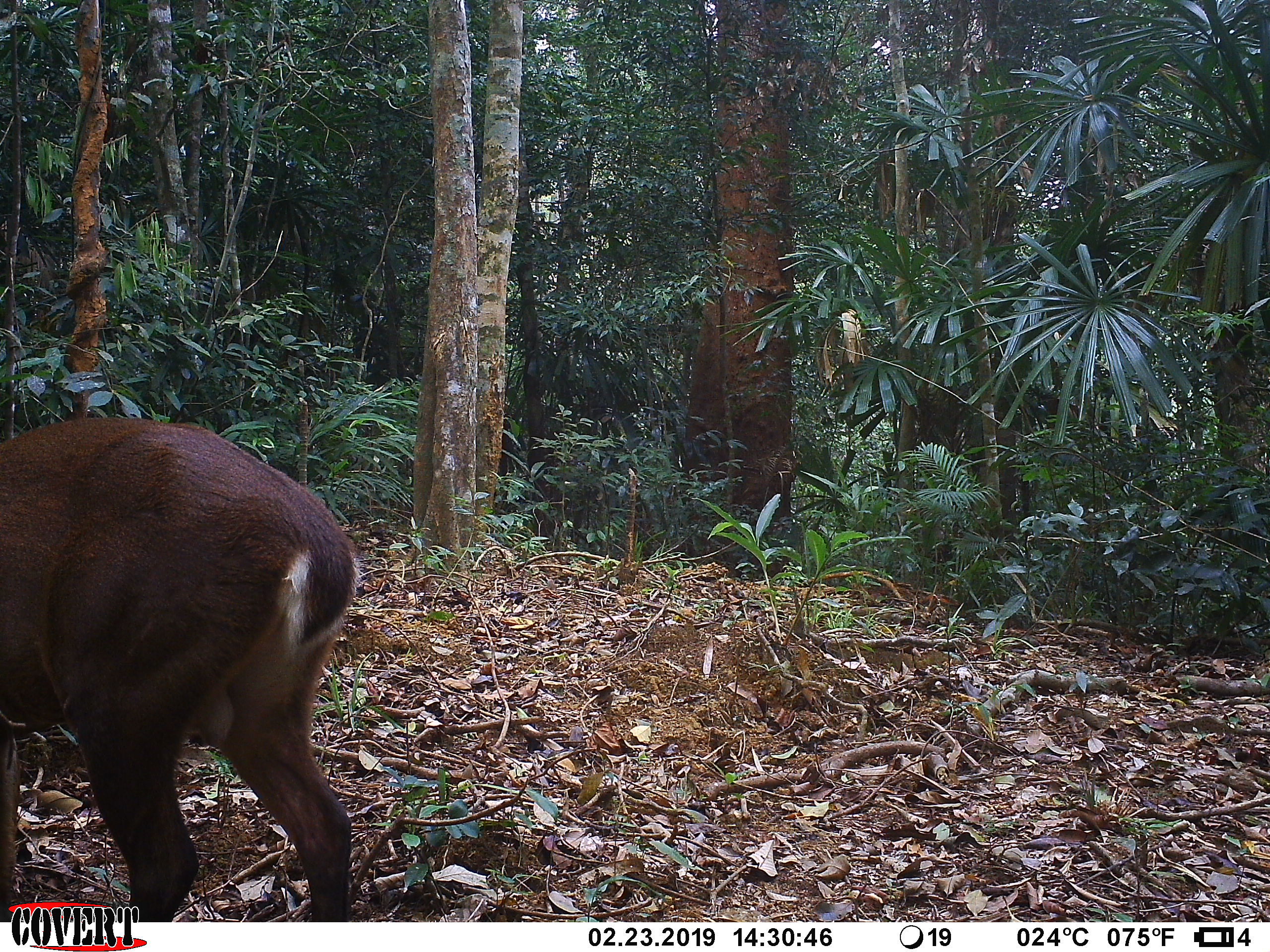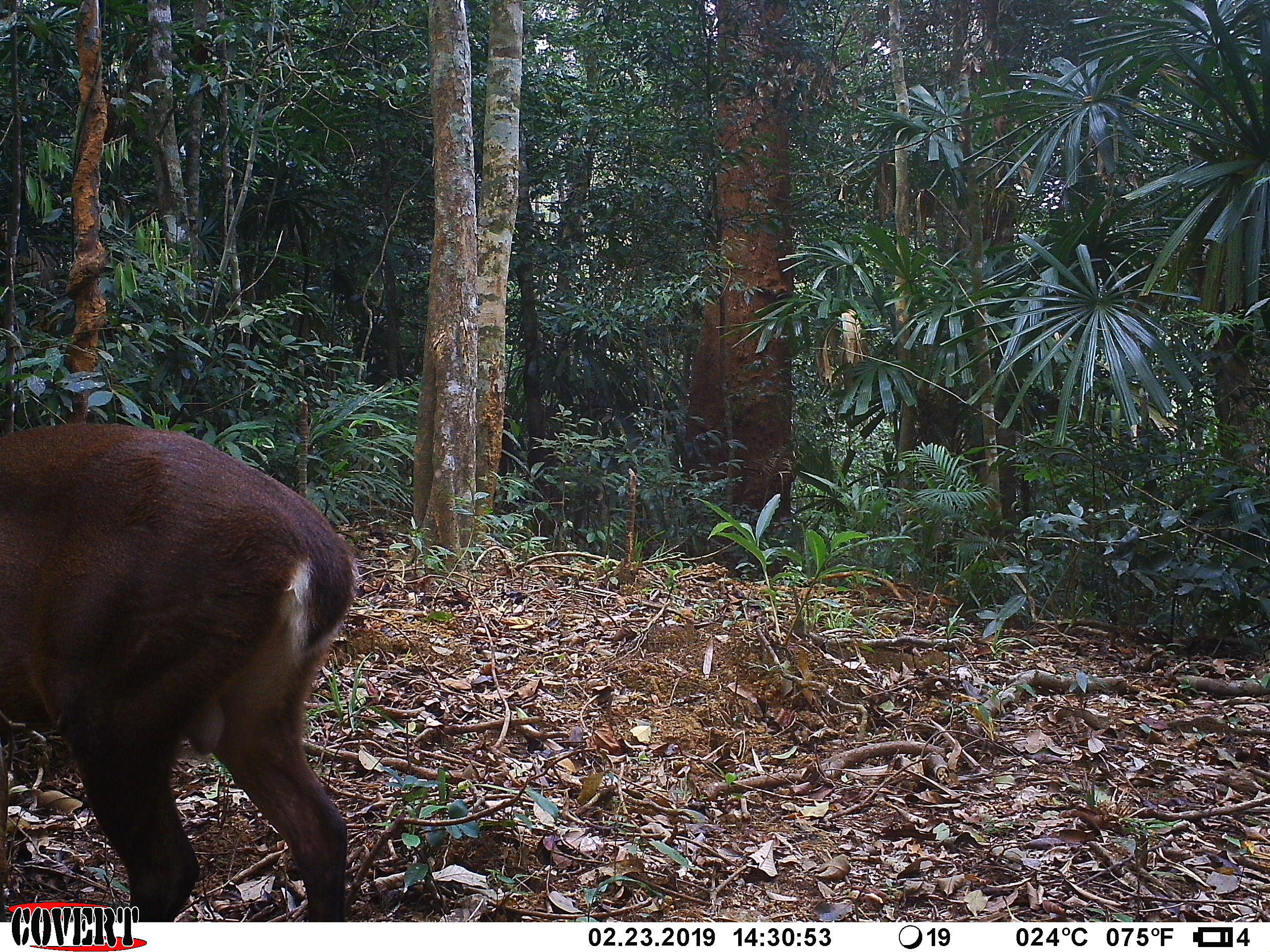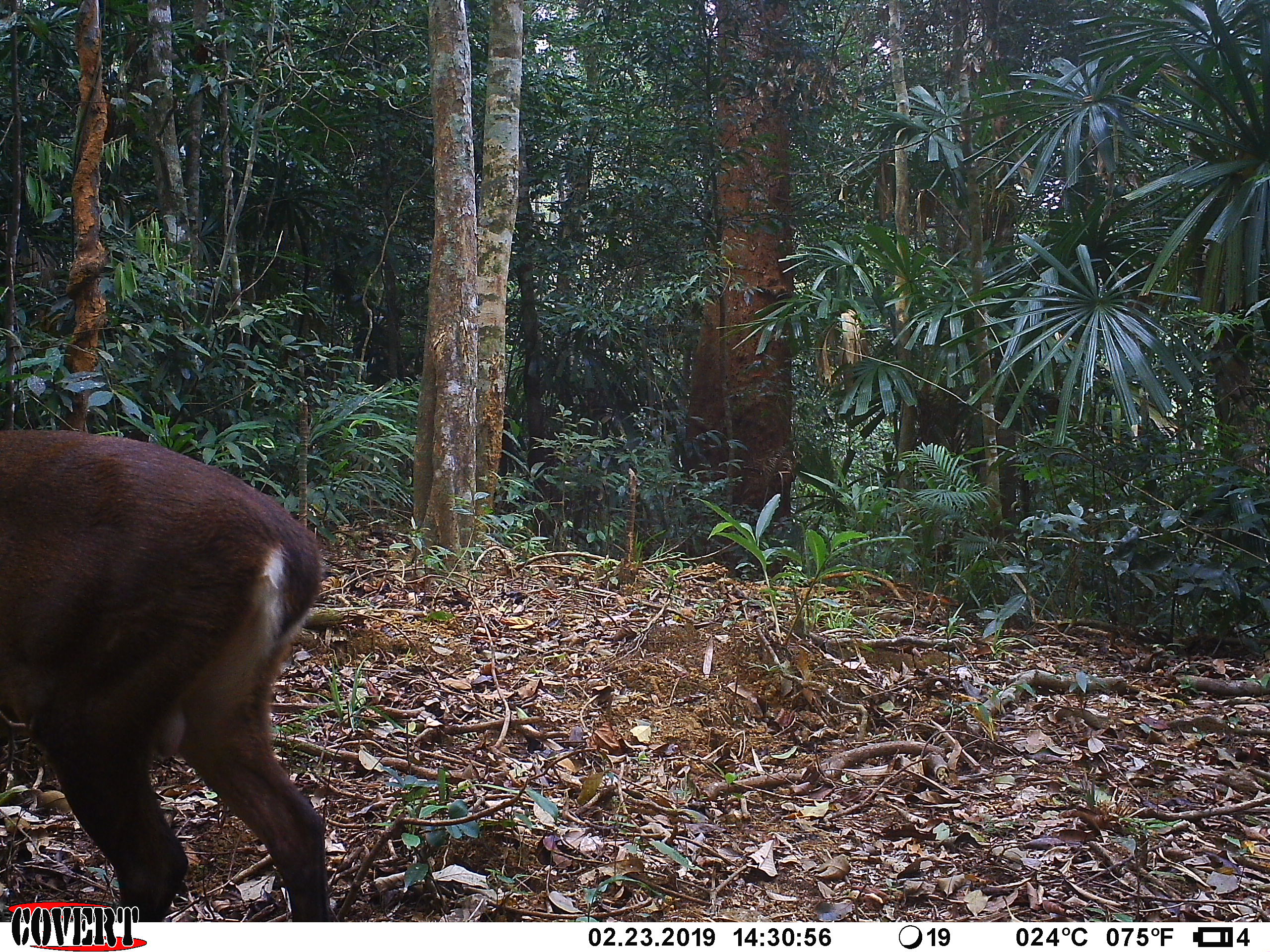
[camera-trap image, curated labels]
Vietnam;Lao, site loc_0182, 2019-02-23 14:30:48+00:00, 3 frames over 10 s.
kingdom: Animalia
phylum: Chordata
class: Mammalia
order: Artiodactyla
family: Cervidae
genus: Muntiacus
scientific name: Muntiacus vuquangensis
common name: large-antlered muntjac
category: large antlered muntjac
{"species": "large antlered muntjac (large-antlered muntjac) (Muntiacus vuquangensis)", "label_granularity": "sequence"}